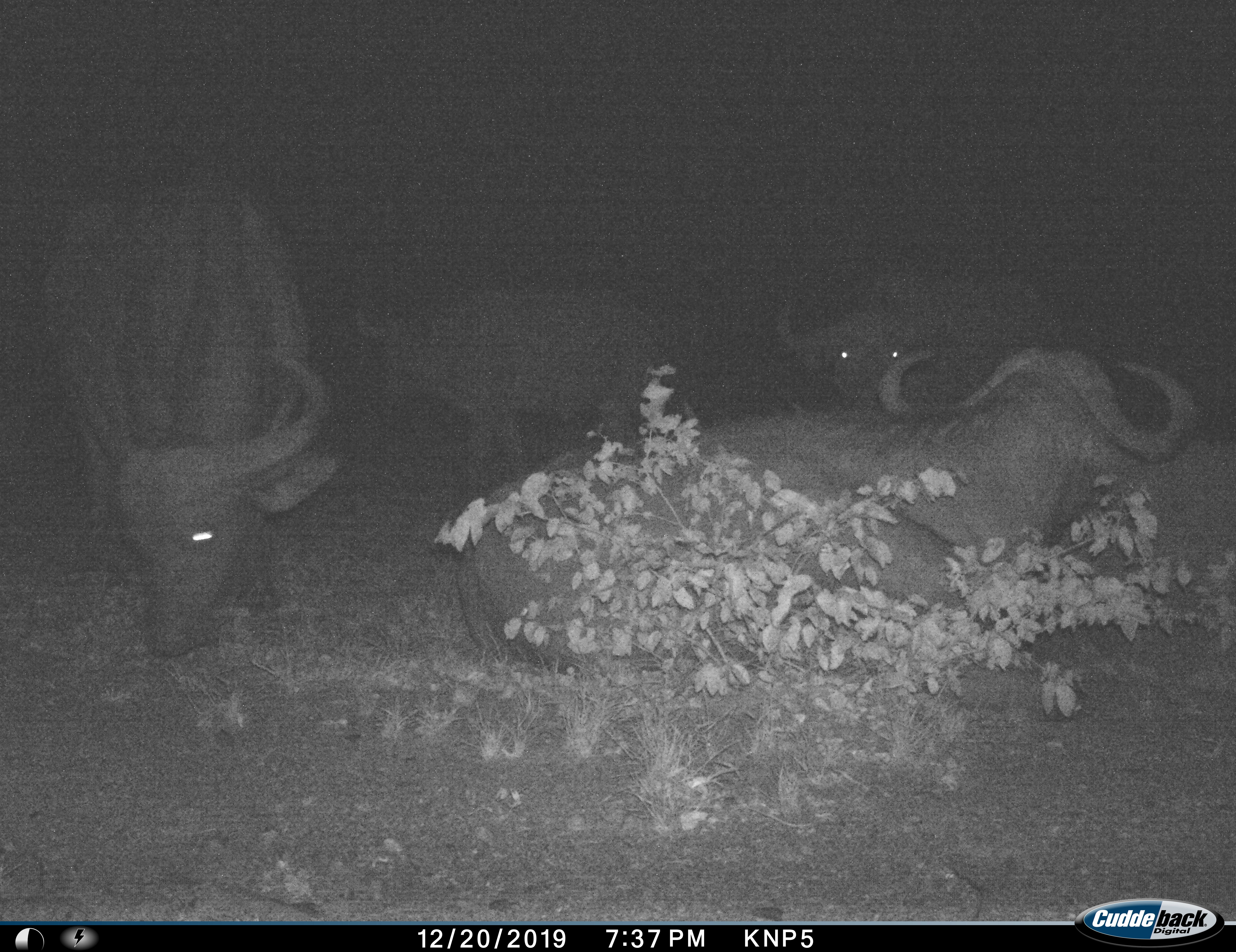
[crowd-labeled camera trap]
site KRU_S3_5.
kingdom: Animalia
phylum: Chordata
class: Mammalia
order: Artiodactyla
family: Bovidae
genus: Syncerus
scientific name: Syncerus caffer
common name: african buffalo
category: buffalo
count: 4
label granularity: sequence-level